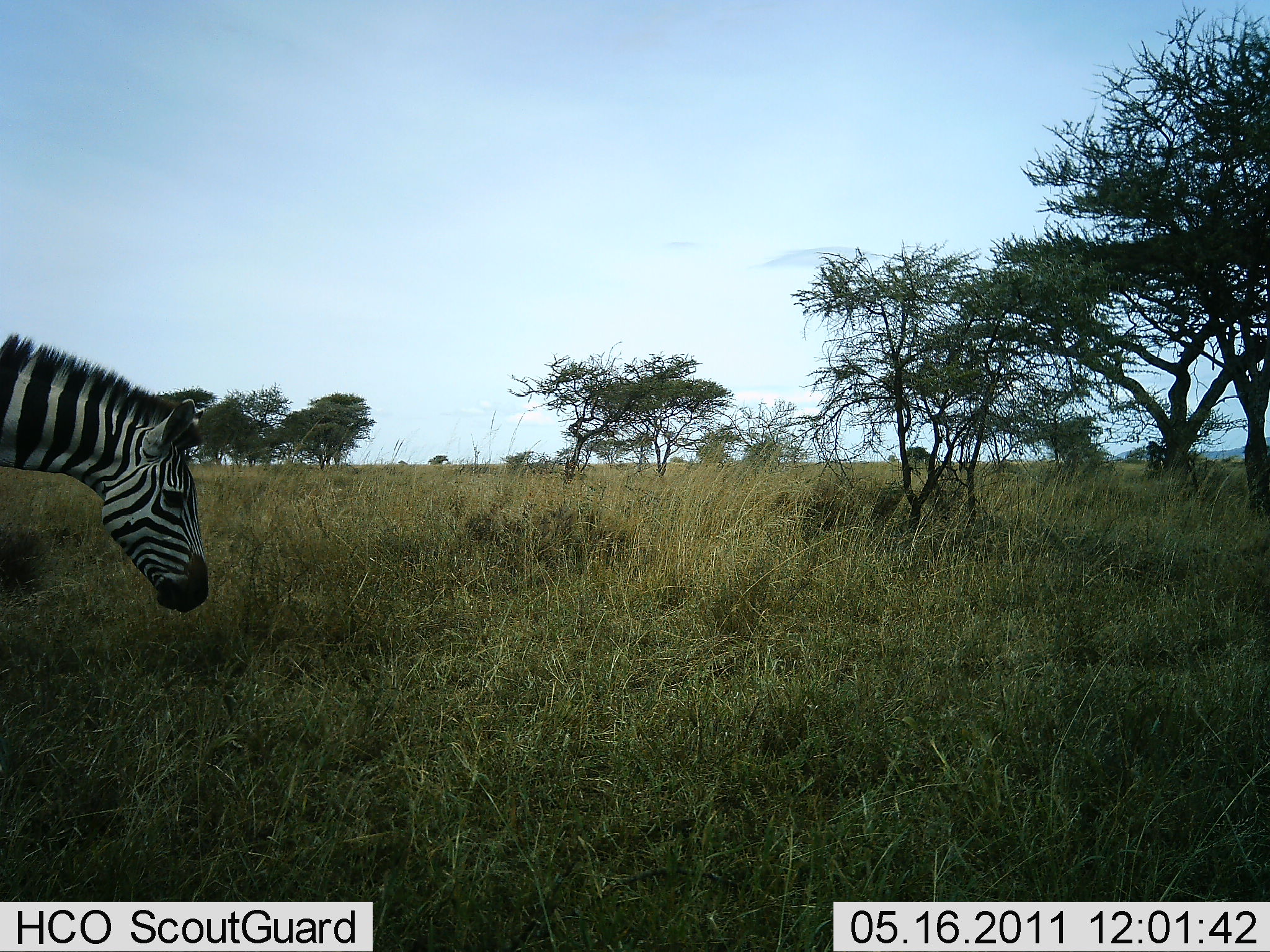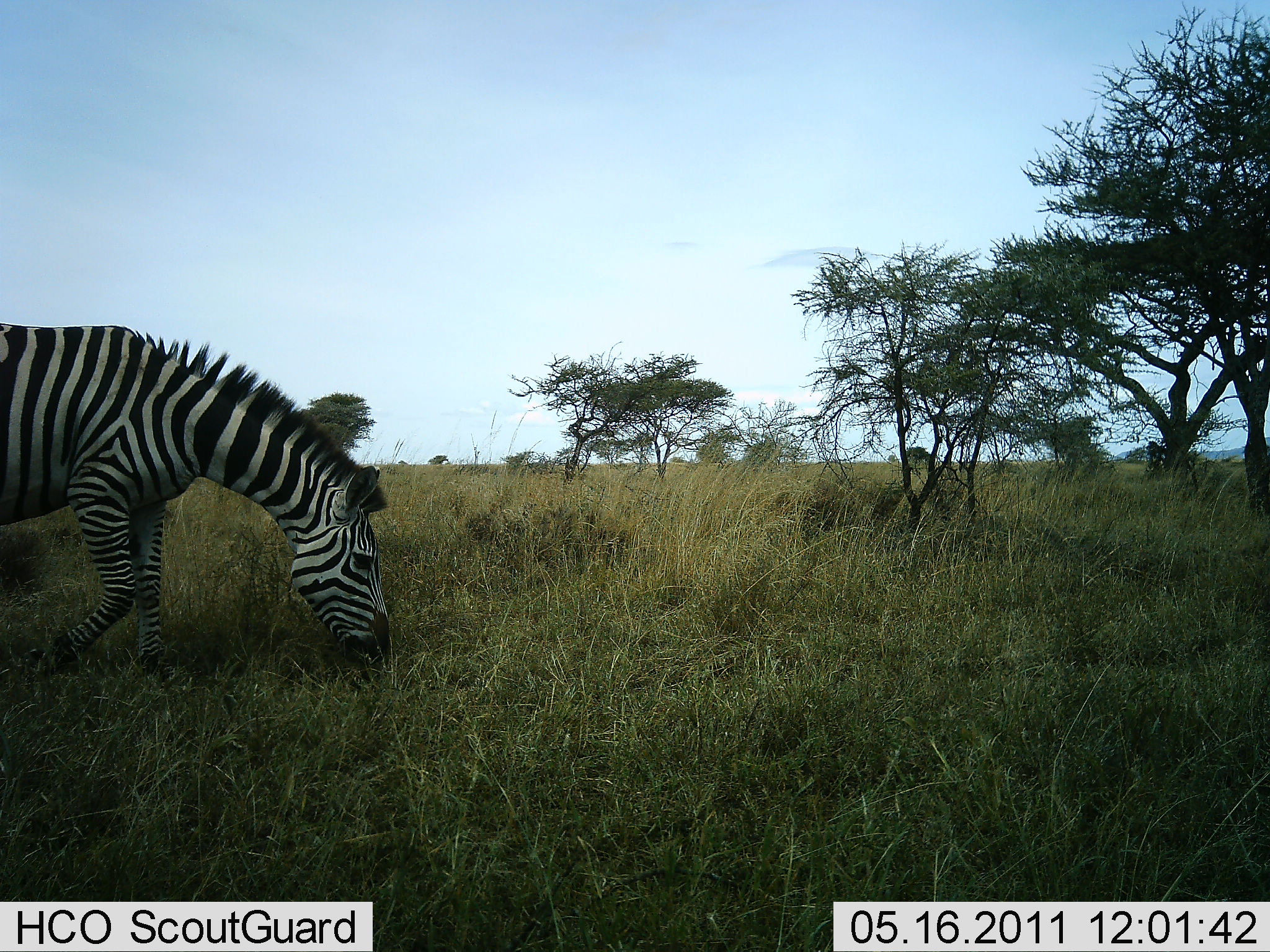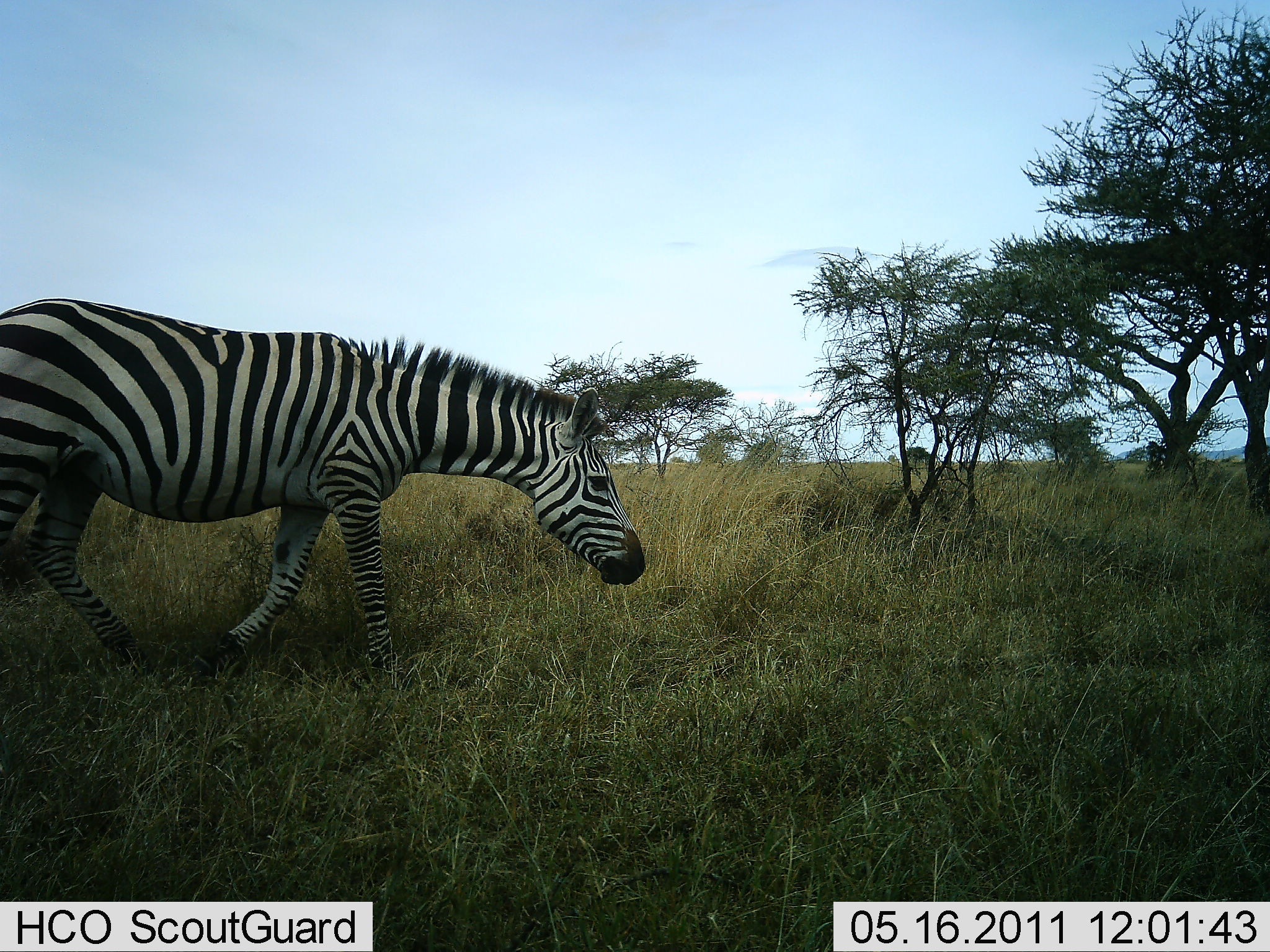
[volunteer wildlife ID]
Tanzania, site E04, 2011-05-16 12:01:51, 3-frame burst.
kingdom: Animalia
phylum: Chordata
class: Mammalia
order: Perissodactyla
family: Equidae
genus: Equus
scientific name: Equus quagga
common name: plains zebra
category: zebra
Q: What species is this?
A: Zebra (plains zebra) (Equus quagga).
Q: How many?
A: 1.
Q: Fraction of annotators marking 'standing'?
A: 8%.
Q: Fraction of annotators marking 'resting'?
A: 0%.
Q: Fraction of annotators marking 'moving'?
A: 58%.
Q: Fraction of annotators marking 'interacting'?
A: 0%.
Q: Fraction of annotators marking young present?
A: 0%.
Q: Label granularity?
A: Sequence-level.